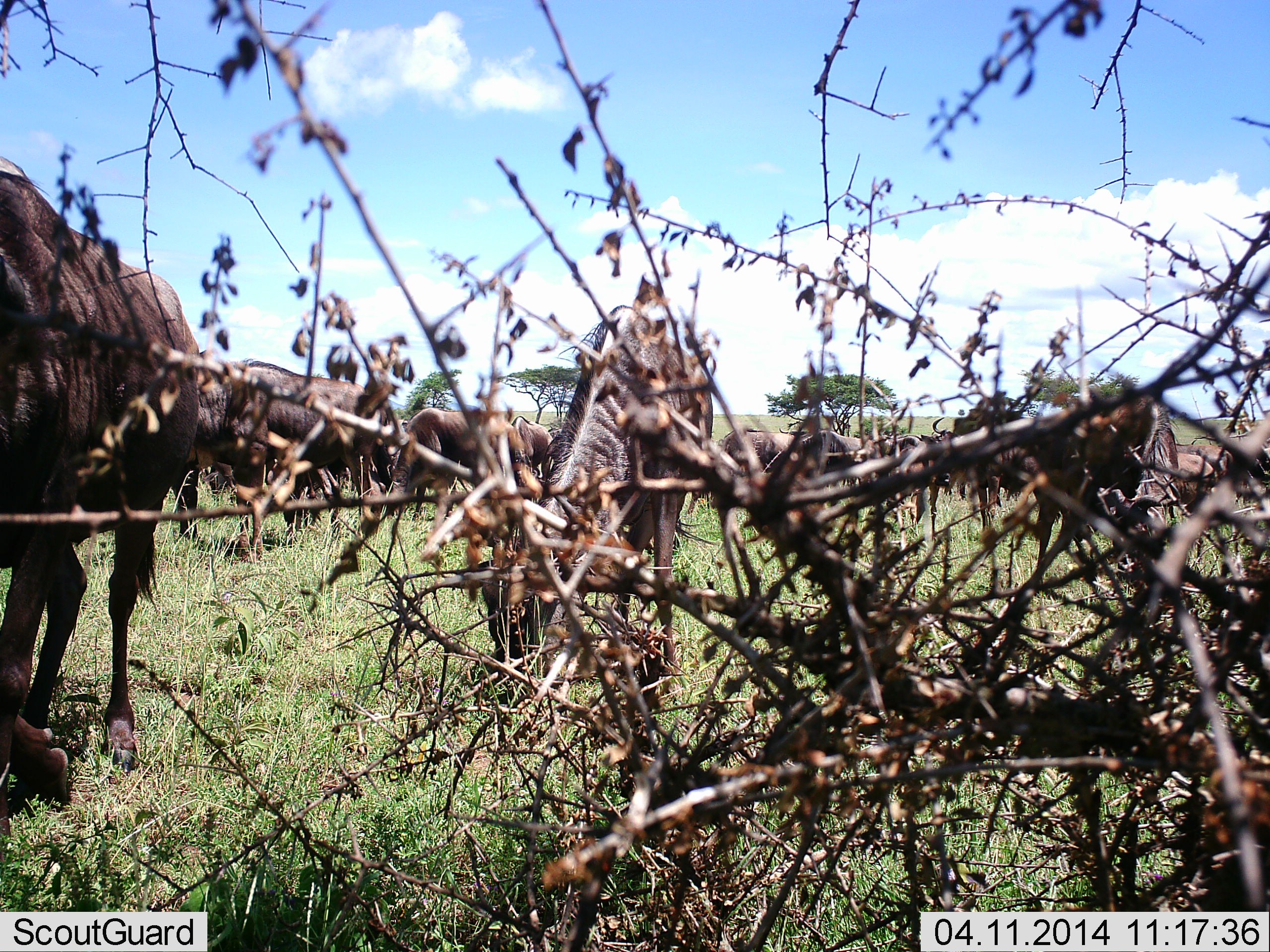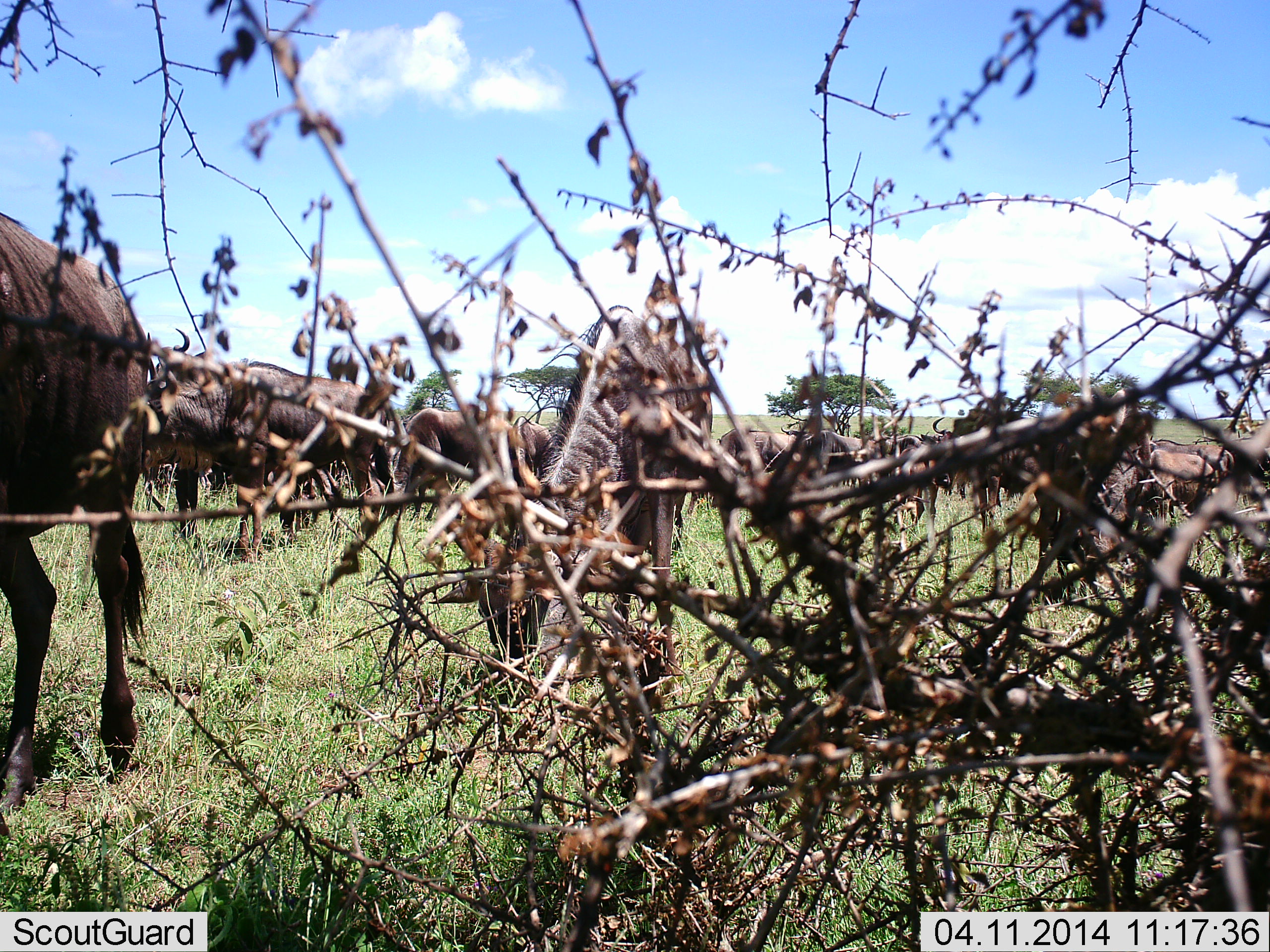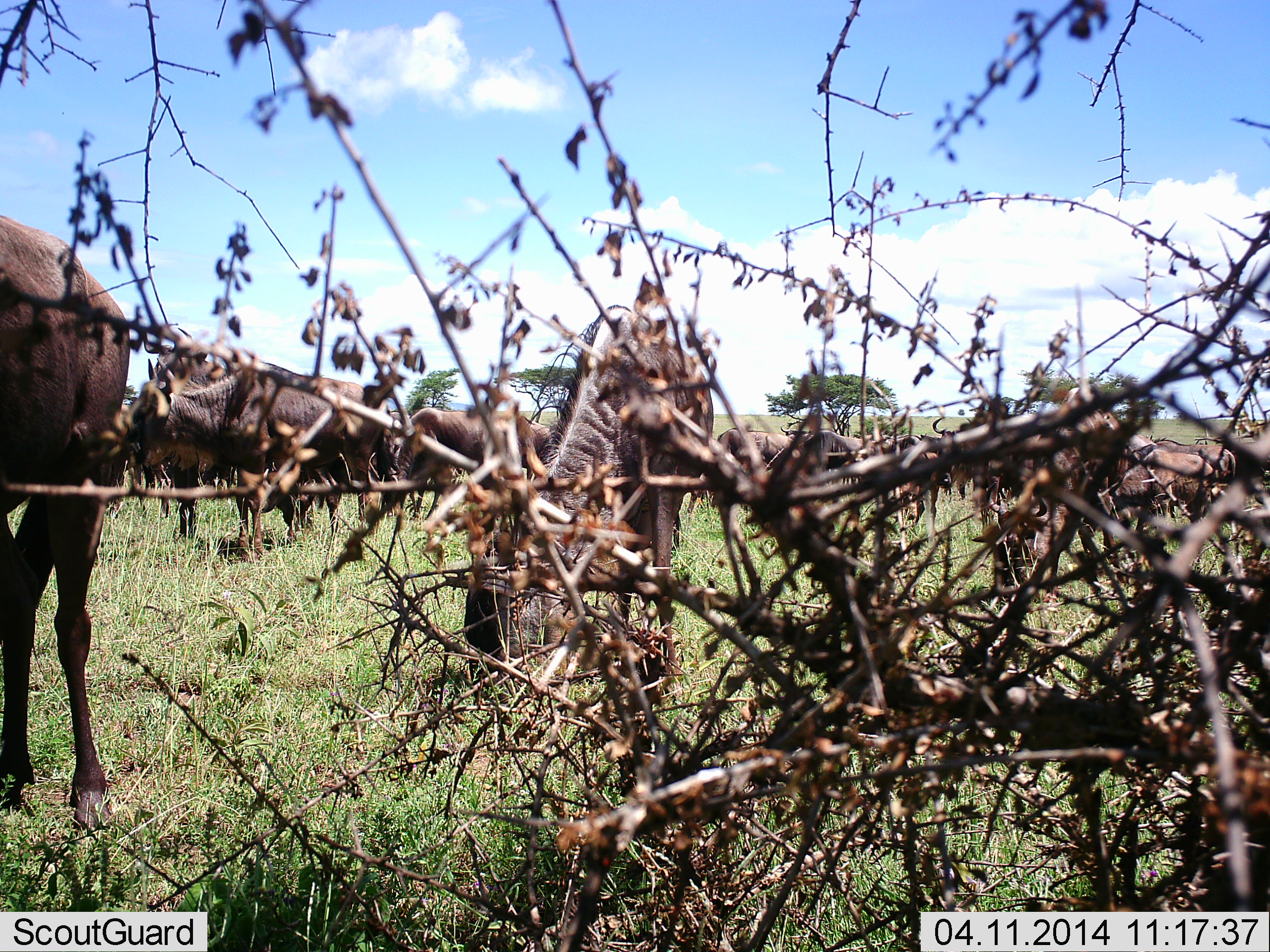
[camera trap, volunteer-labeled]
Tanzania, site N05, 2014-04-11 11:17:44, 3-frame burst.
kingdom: Animalia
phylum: Chordata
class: Mammalia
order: Artiodactyla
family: Bovidae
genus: Connochaetes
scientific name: Connochaetes taurinus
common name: blue wildebeest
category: wildebeest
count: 9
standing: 60%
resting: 0%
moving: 30%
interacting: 10%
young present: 0%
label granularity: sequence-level